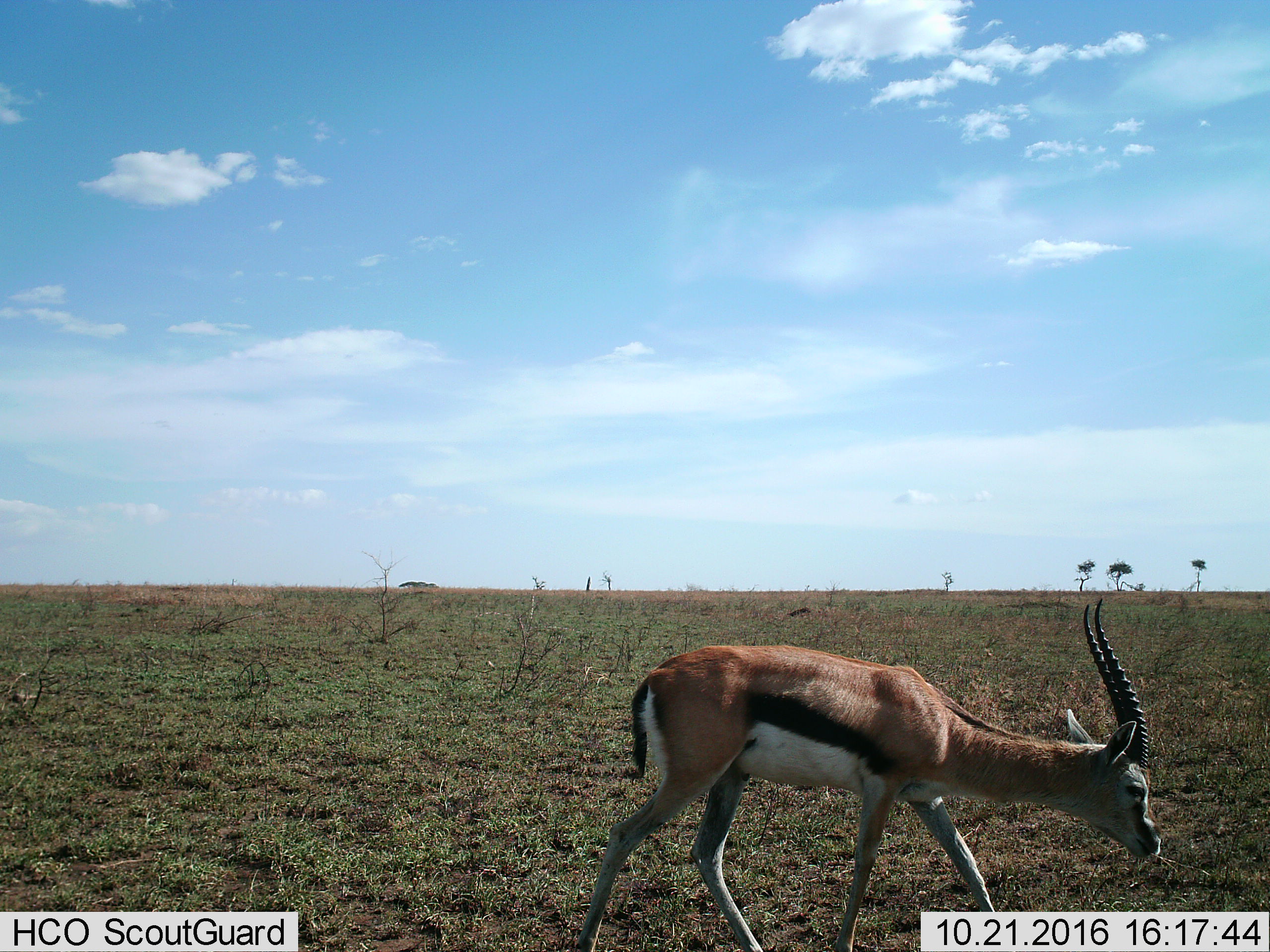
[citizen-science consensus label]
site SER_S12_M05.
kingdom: Animalia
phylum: Chordata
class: Mammalia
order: Artiodactyla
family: Bovidae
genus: Eudorcas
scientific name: Eudorcas thomsonii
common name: thomson's gazelle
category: gazellethomsons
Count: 1.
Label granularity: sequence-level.